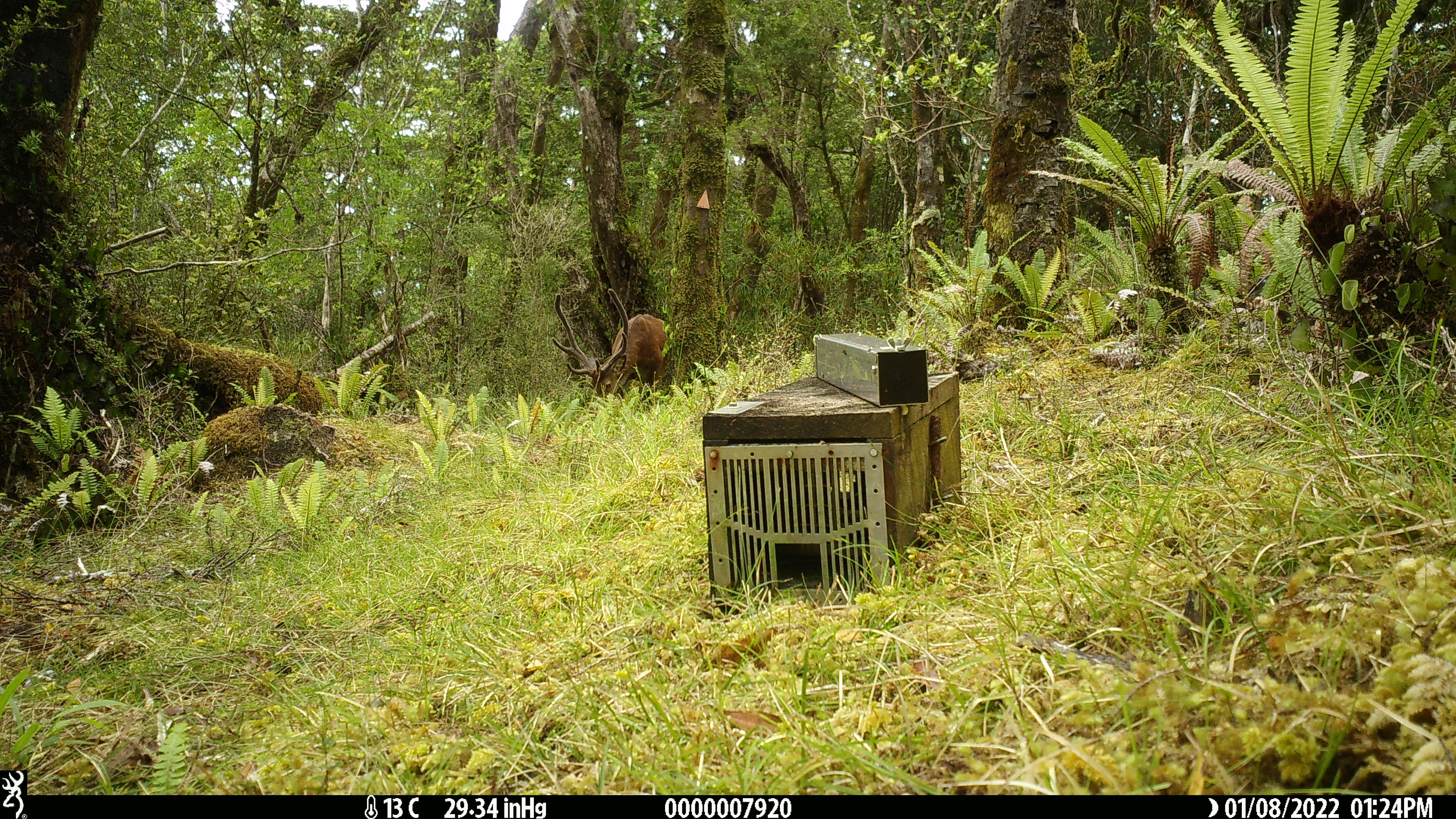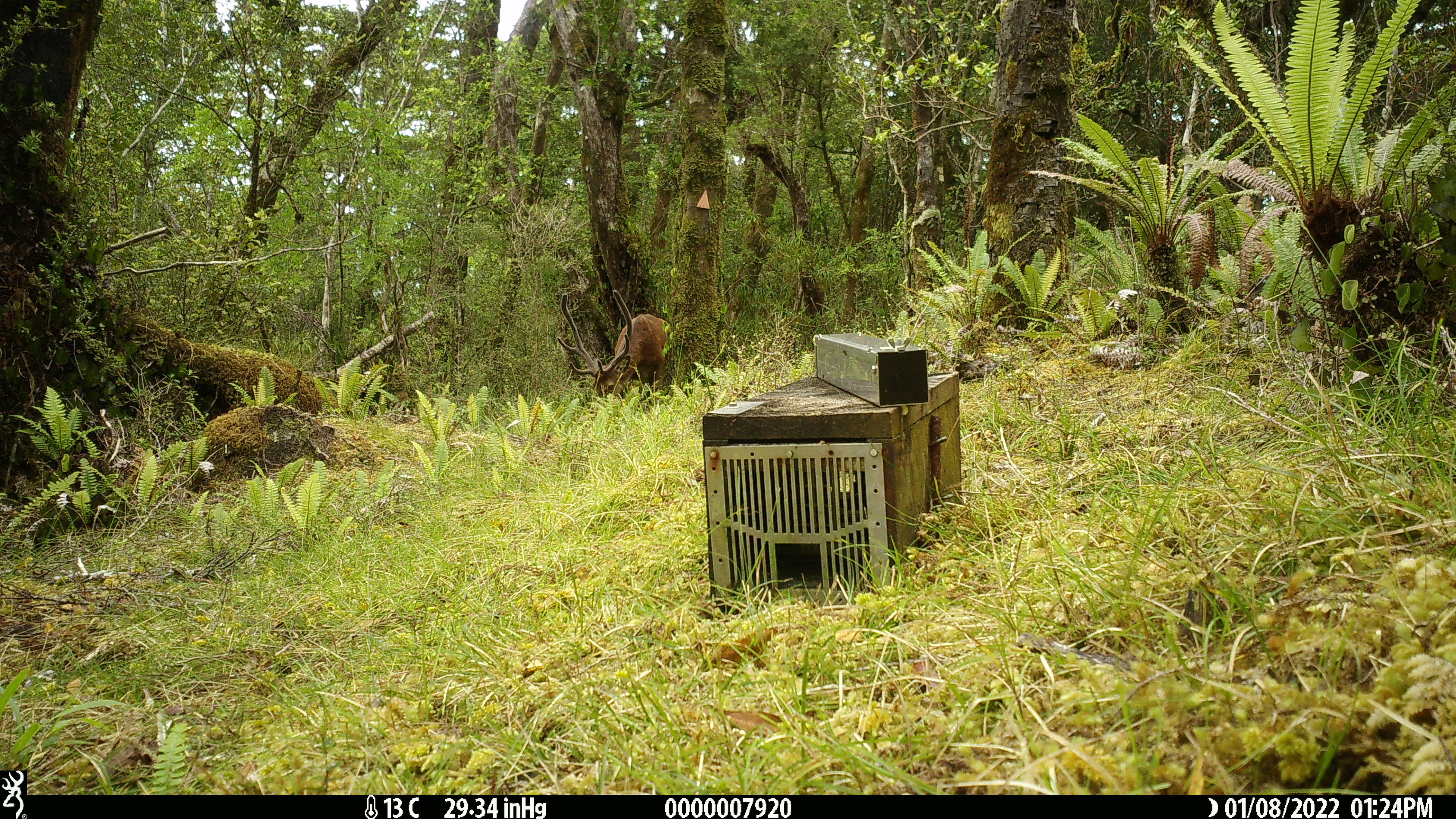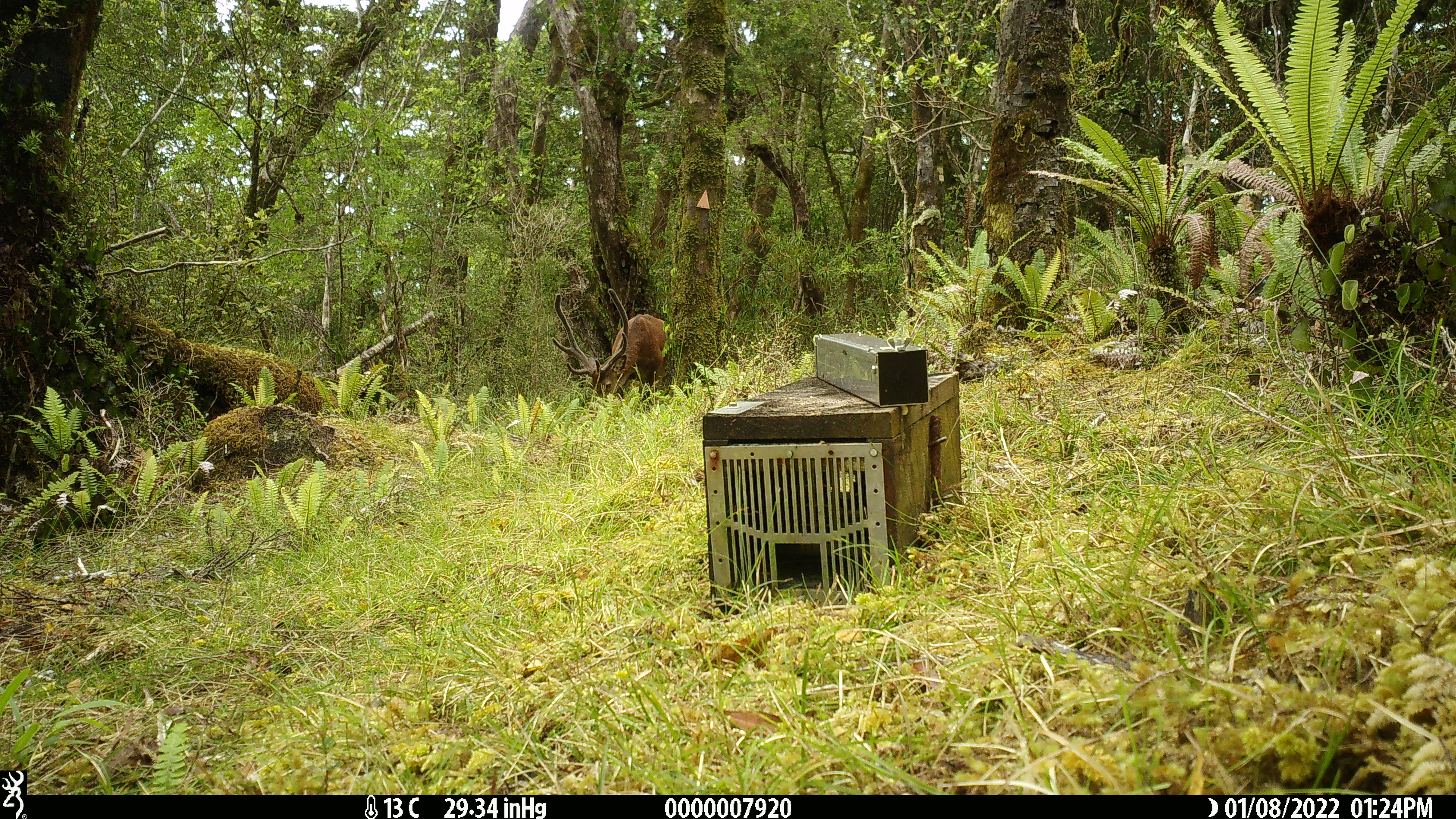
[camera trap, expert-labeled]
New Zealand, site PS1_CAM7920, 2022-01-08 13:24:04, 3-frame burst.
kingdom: Animalia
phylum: Chordata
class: Mammalia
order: Artiodactyla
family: Cervidae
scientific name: Cervidae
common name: deer